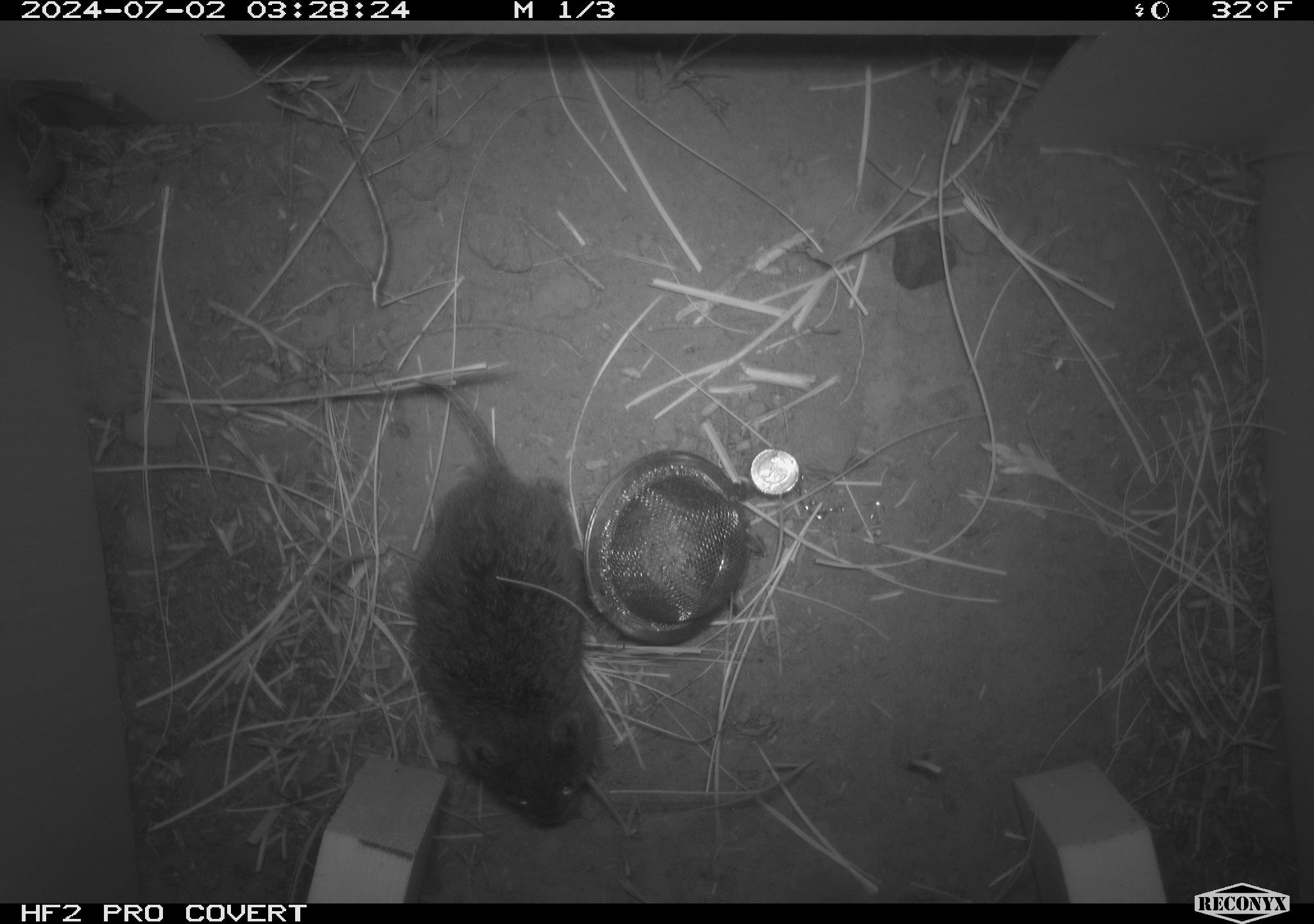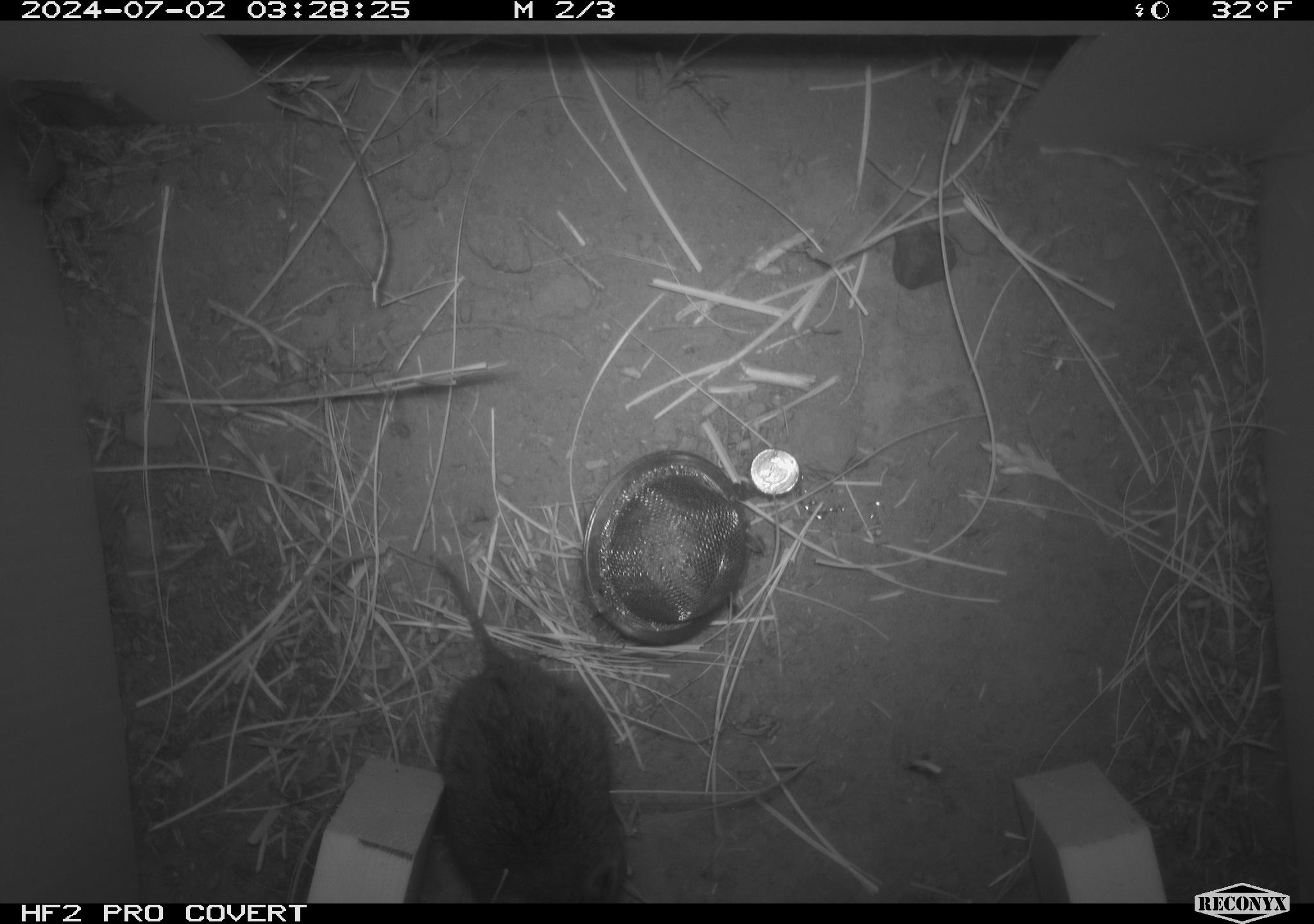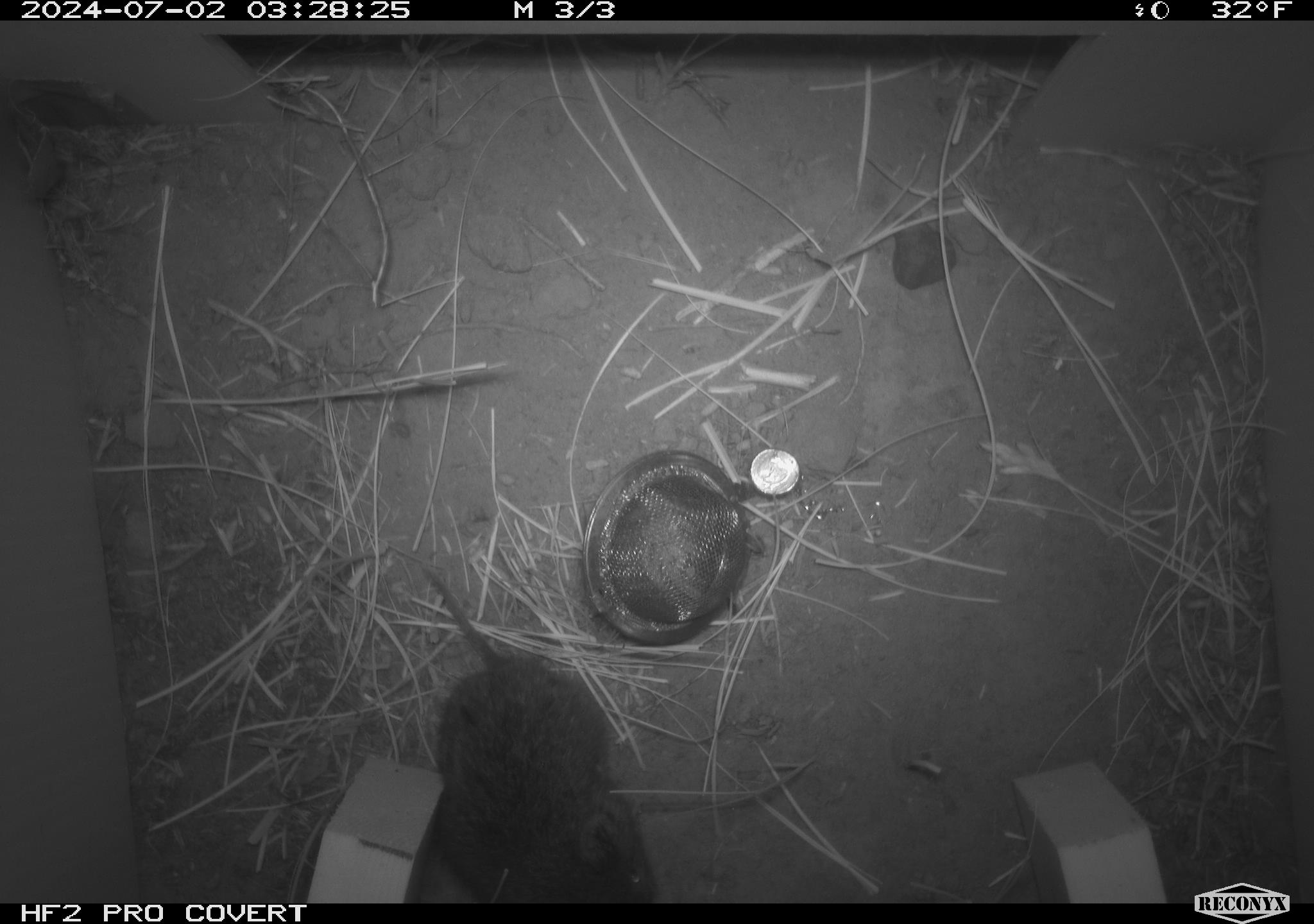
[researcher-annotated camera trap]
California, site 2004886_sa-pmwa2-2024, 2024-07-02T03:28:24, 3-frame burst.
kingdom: Animalia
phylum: Chordata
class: Mammalia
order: Rodentia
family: Cricetidae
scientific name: Arvicolinae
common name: voles, lemmings, and muskrats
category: arvicolinae subfamily